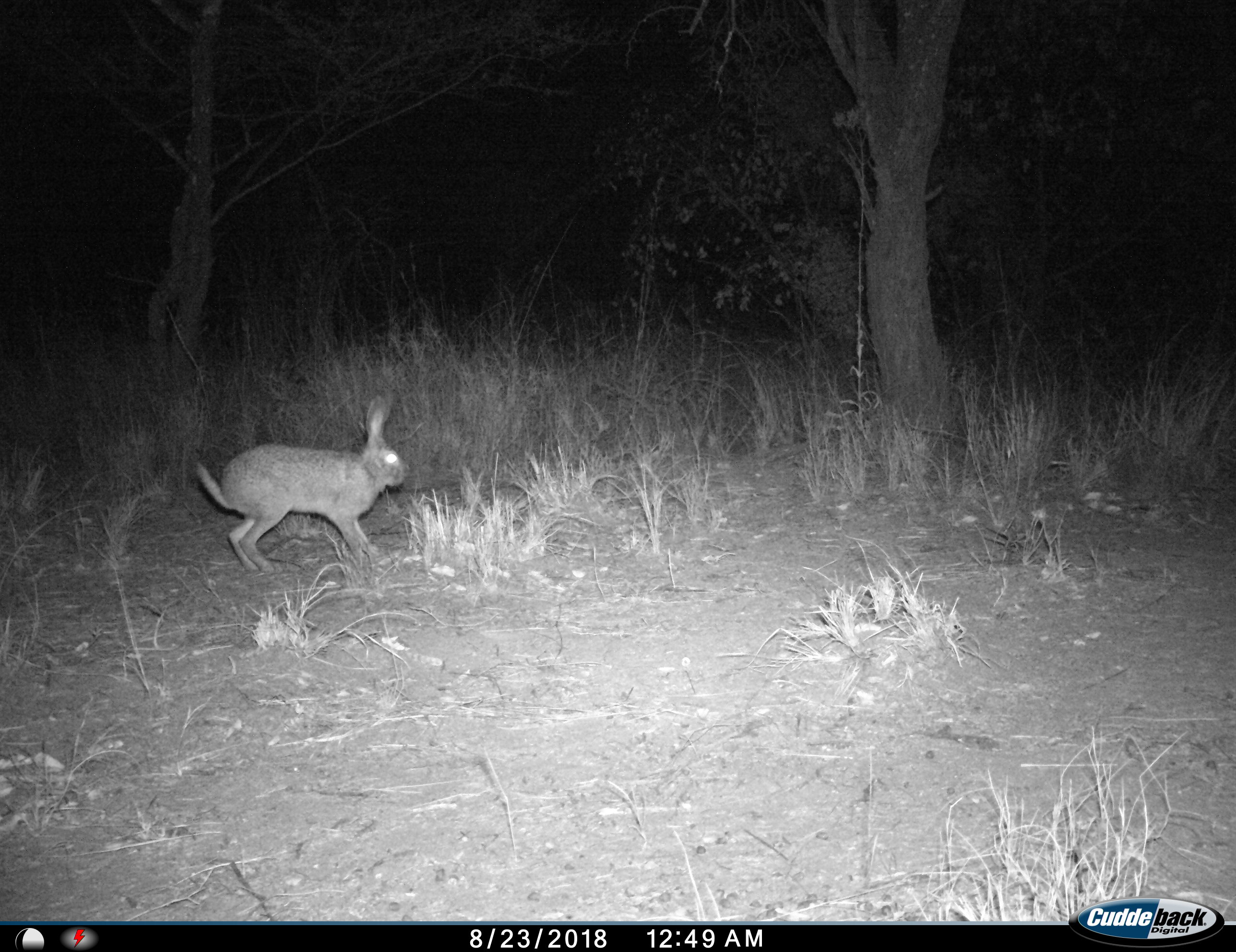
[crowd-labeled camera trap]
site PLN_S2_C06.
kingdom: Animalia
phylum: Chordata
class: Mammalia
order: Lagomorpha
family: Leporidae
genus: Lepus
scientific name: Lepus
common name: hare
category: hareunknown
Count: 1.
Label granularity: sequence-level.